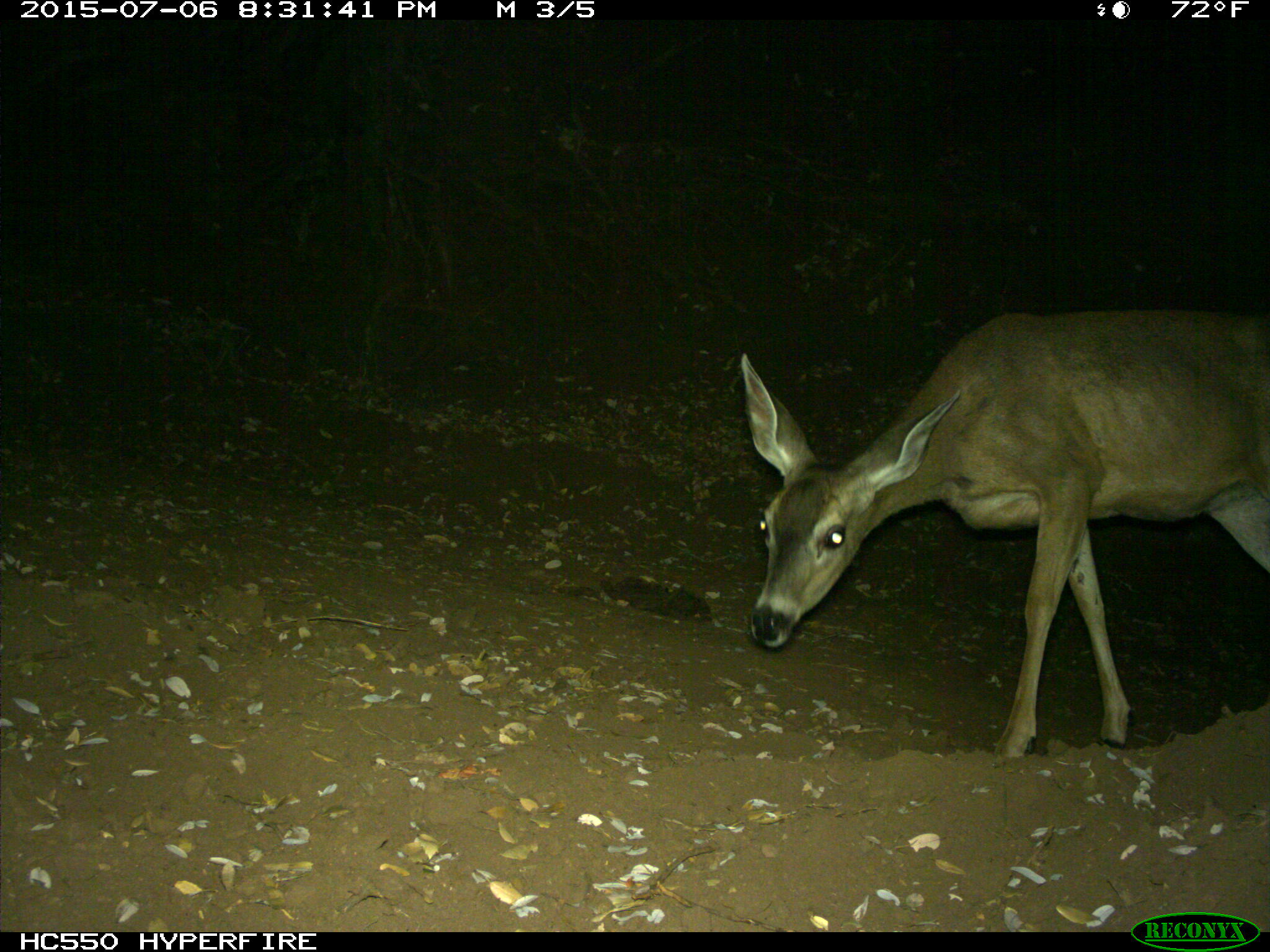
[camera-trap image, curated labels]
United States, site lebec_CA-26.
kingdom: Animalia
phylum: Chordata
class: Mammalia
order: Artiodactyla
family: Cervidae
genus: Odocoileus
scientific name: Odocoileus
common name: deer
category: unidentified deer